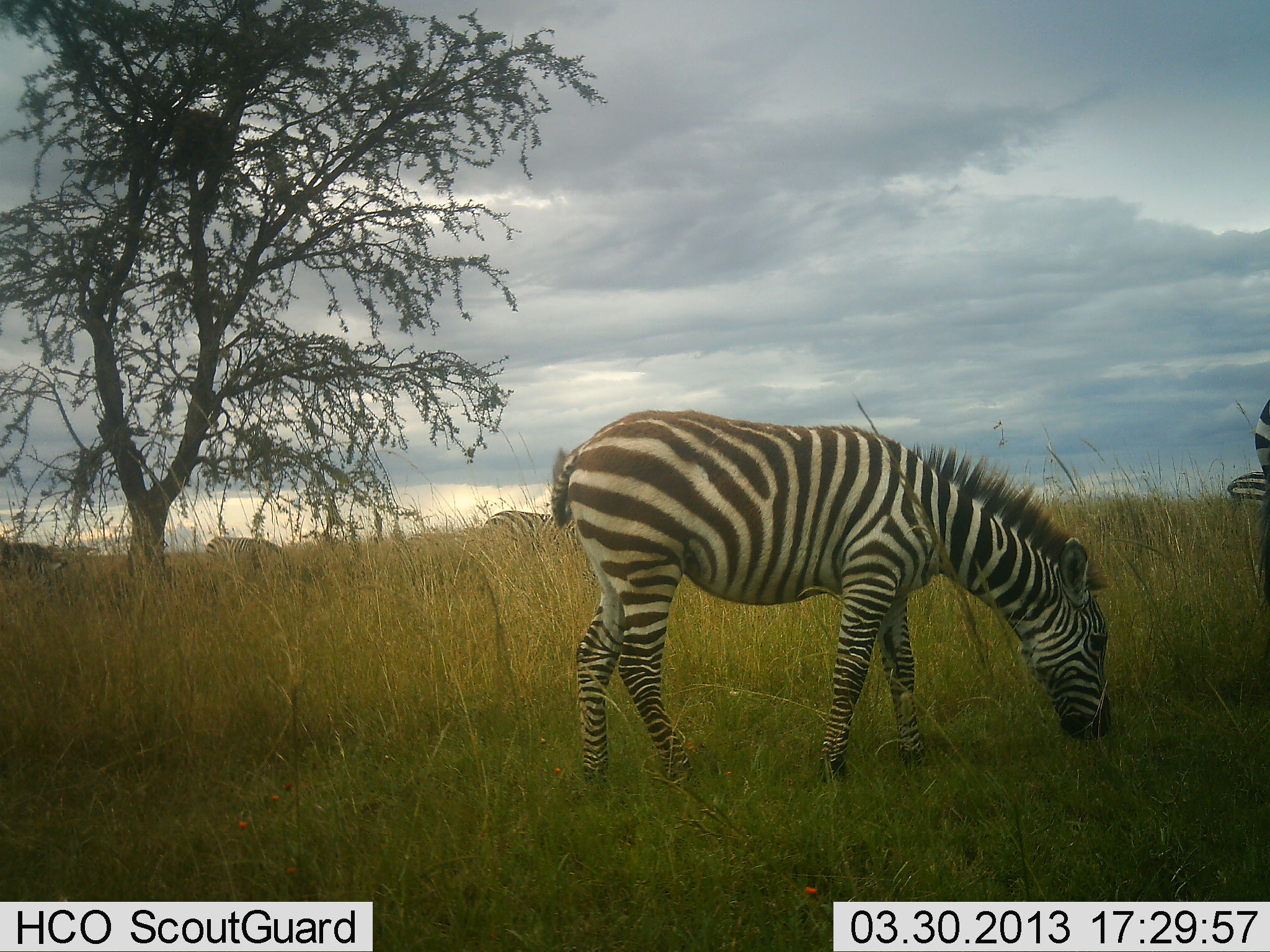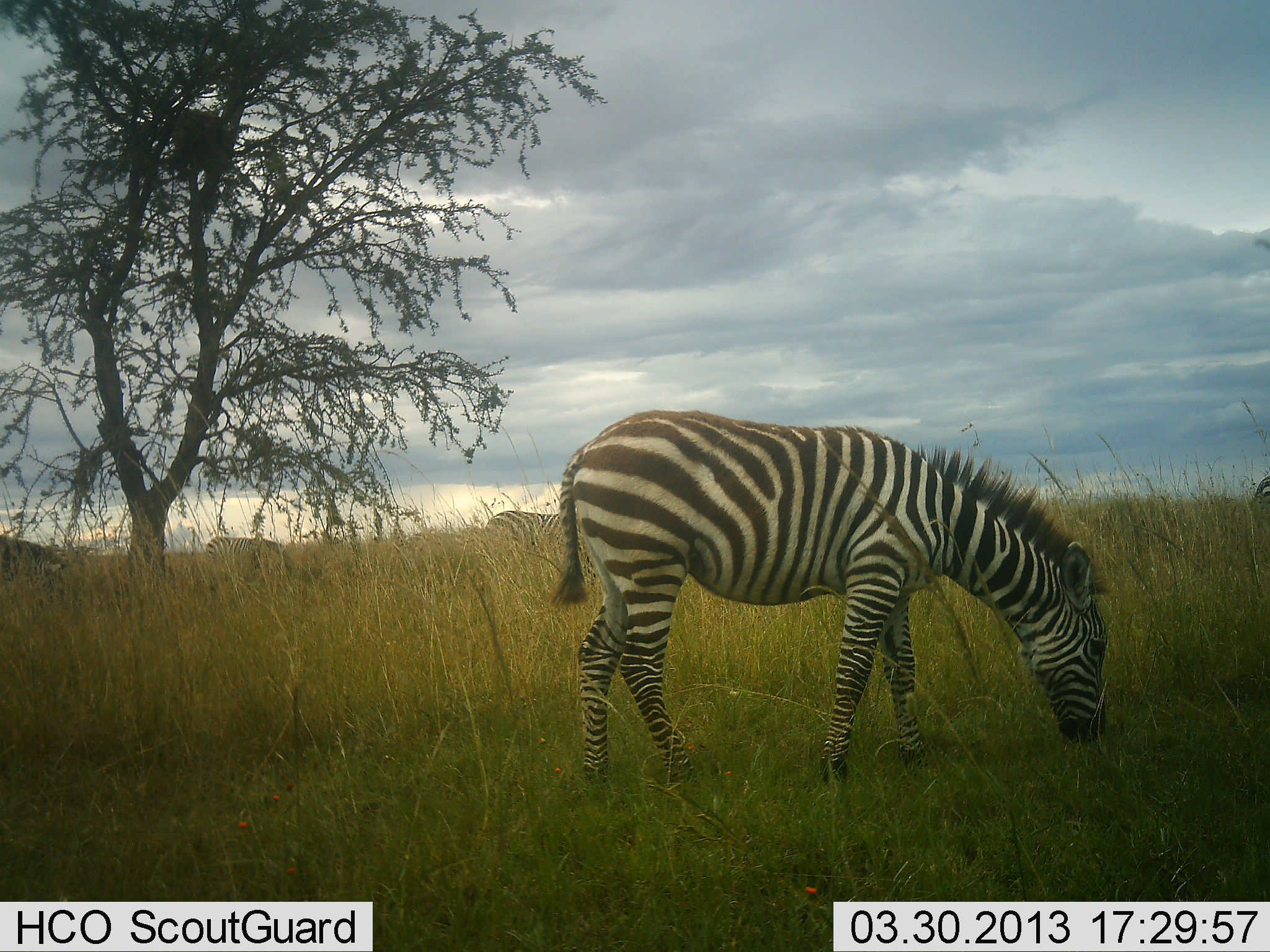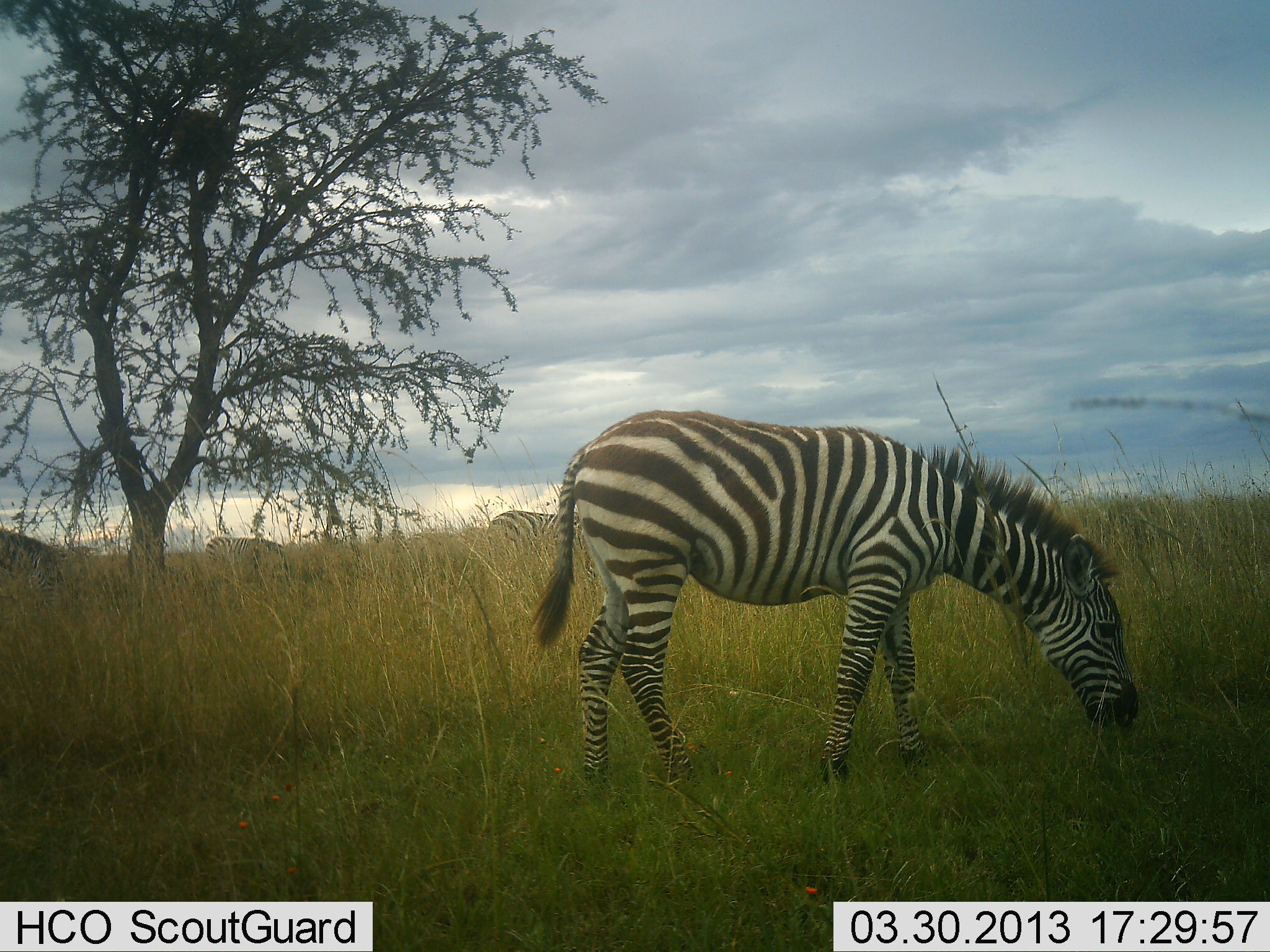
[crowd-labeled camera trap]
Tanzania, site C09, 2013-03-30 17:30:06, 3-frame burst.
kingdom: Animalia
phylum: Chordata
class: Mammalia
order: Perissodactyla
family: Equidae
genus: Equus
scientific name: Equus quagga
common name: plains zebra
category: zebra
Zebra (plains zebra) (Equus quagga), count 3. Behavior (volunteer vote fractions): standing 38%, resting 0%, moving 4%, interacting 0%. Young present (vote fraction): 0%. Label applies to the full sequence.